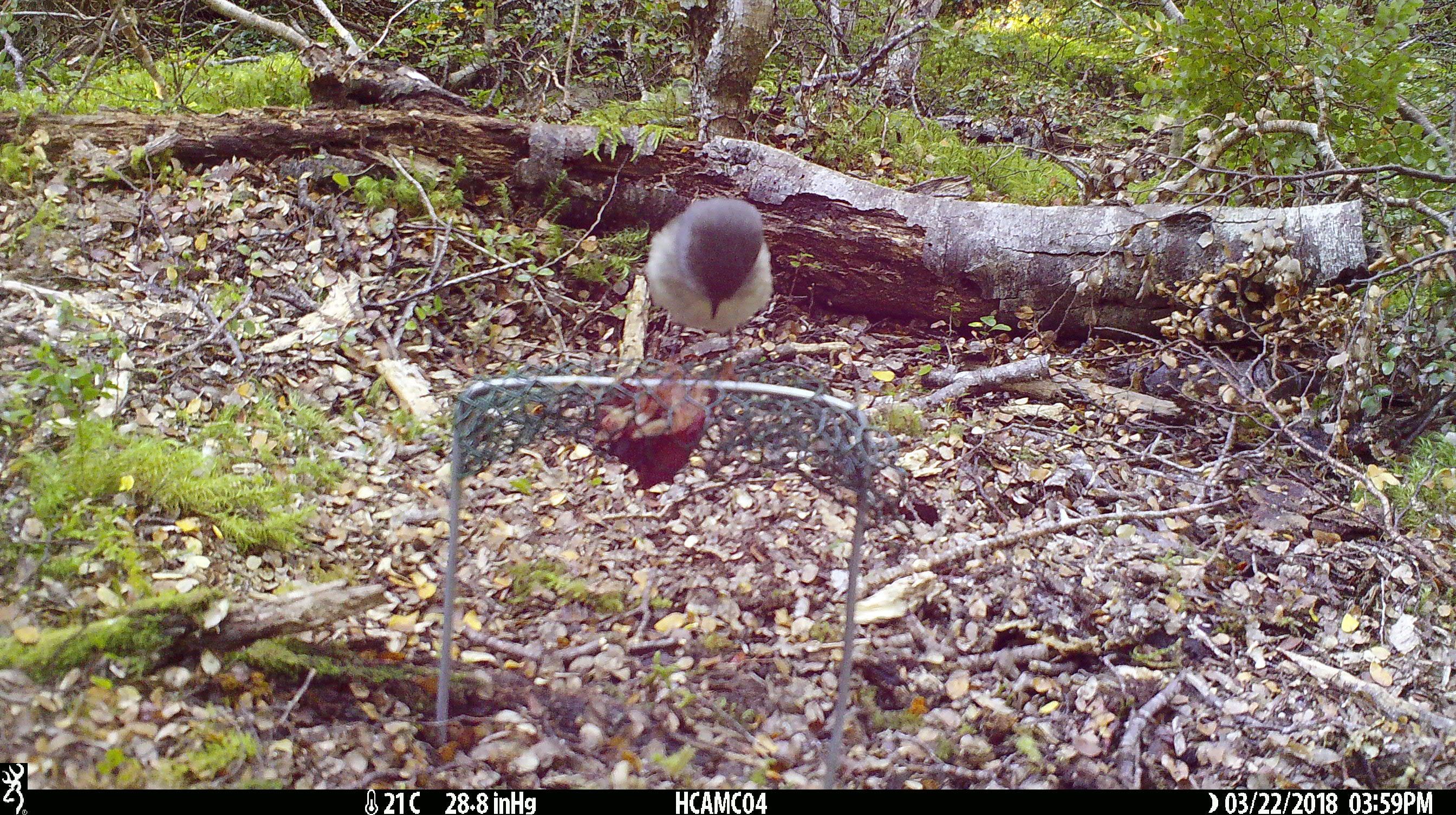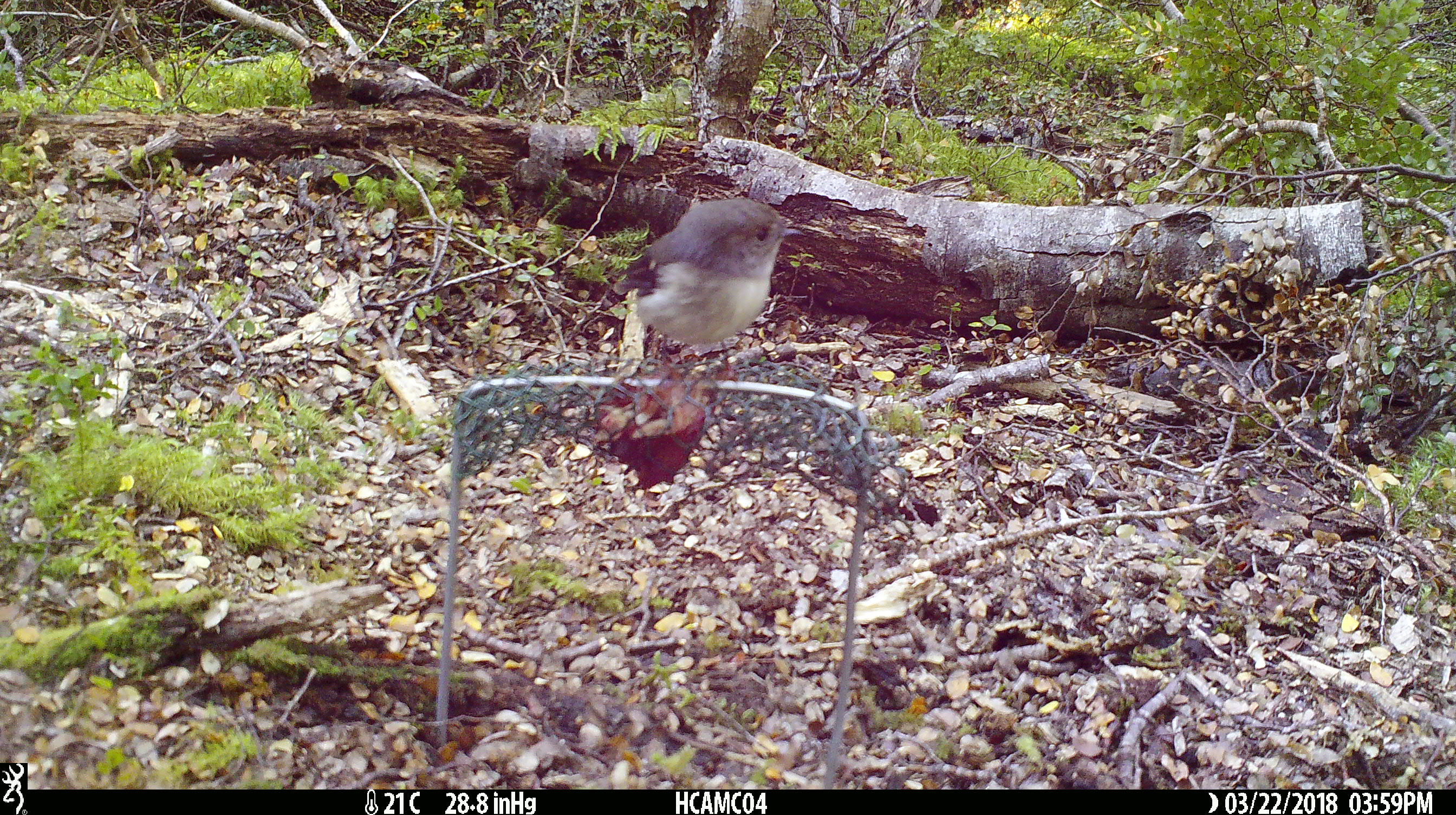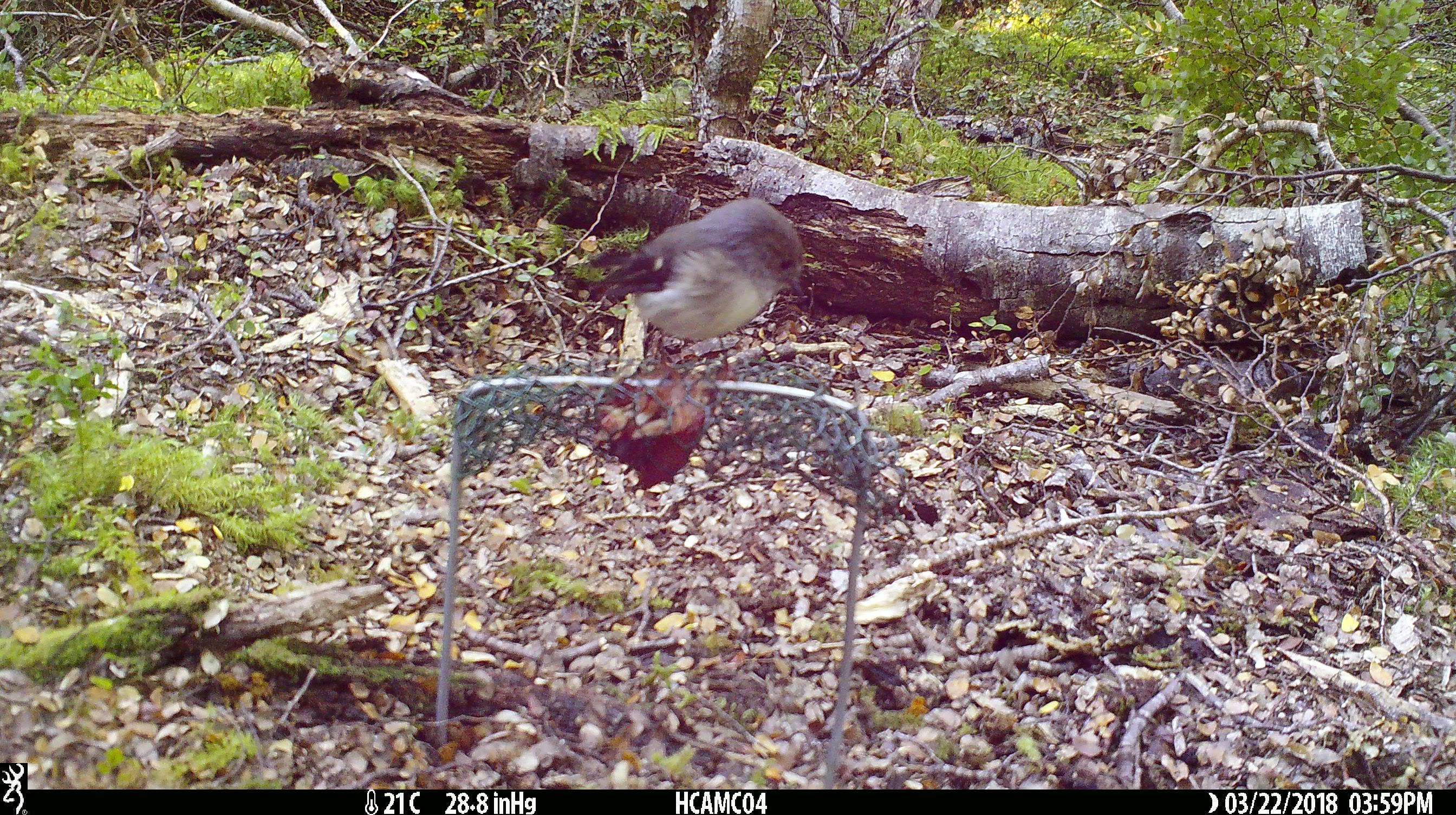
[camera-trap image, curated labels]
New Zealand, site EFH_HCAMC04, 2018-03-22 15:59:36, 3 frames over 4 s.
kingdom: Animalia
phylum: Chordata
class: Aves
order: Passeriformes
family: Petroicidae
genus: Petroica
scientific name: Petroica macrocephala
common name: tomtit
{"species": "tomtit (Petroica macrocephala)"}